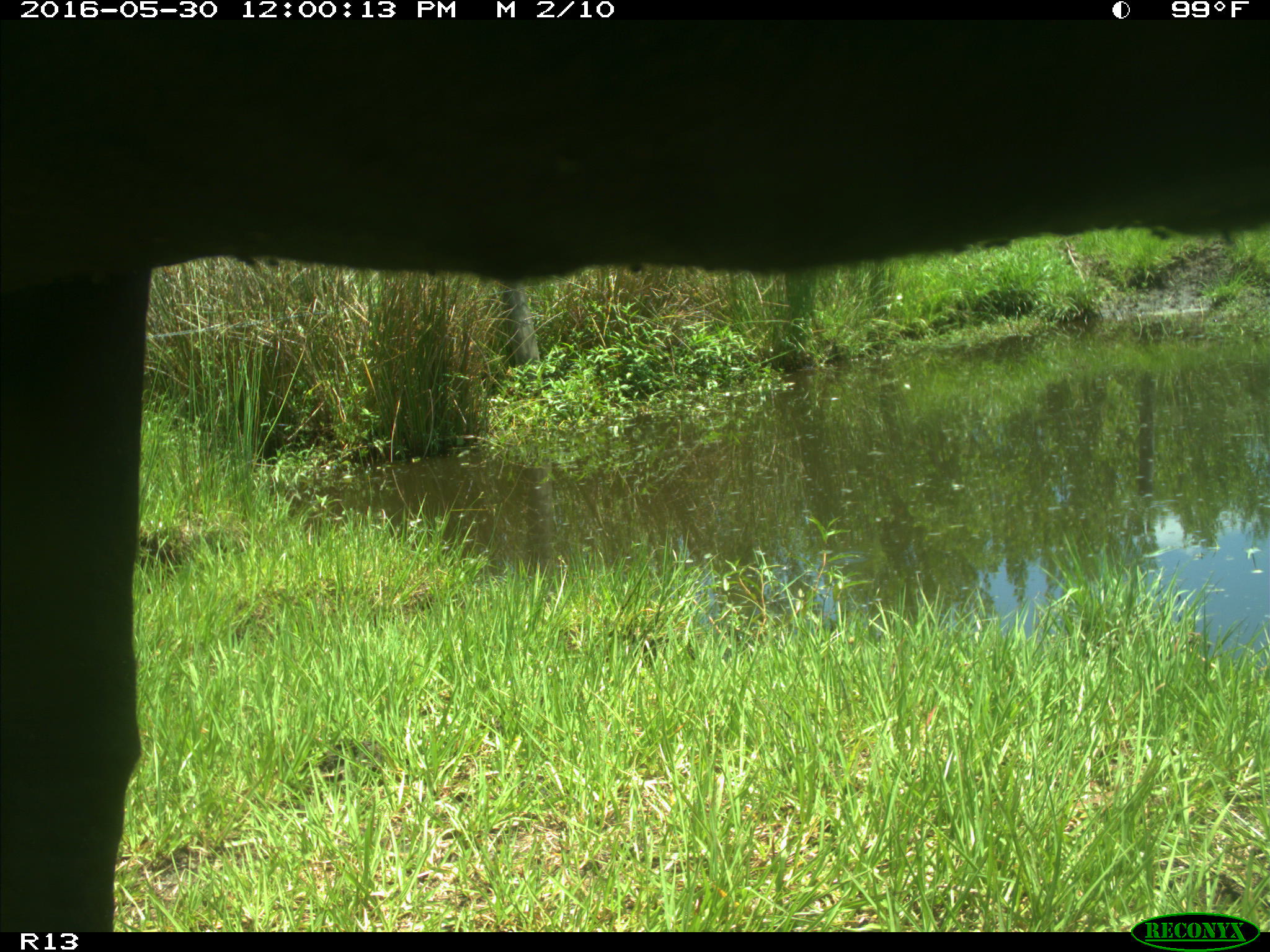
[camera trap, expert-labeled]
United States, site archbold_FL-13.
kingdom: Animalia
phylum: Chordata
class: Mammalia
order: Artiodactyla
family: Bovidae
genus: Bos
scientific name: Bos taurus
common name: domestic cow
Bos taurus (domestic cow).